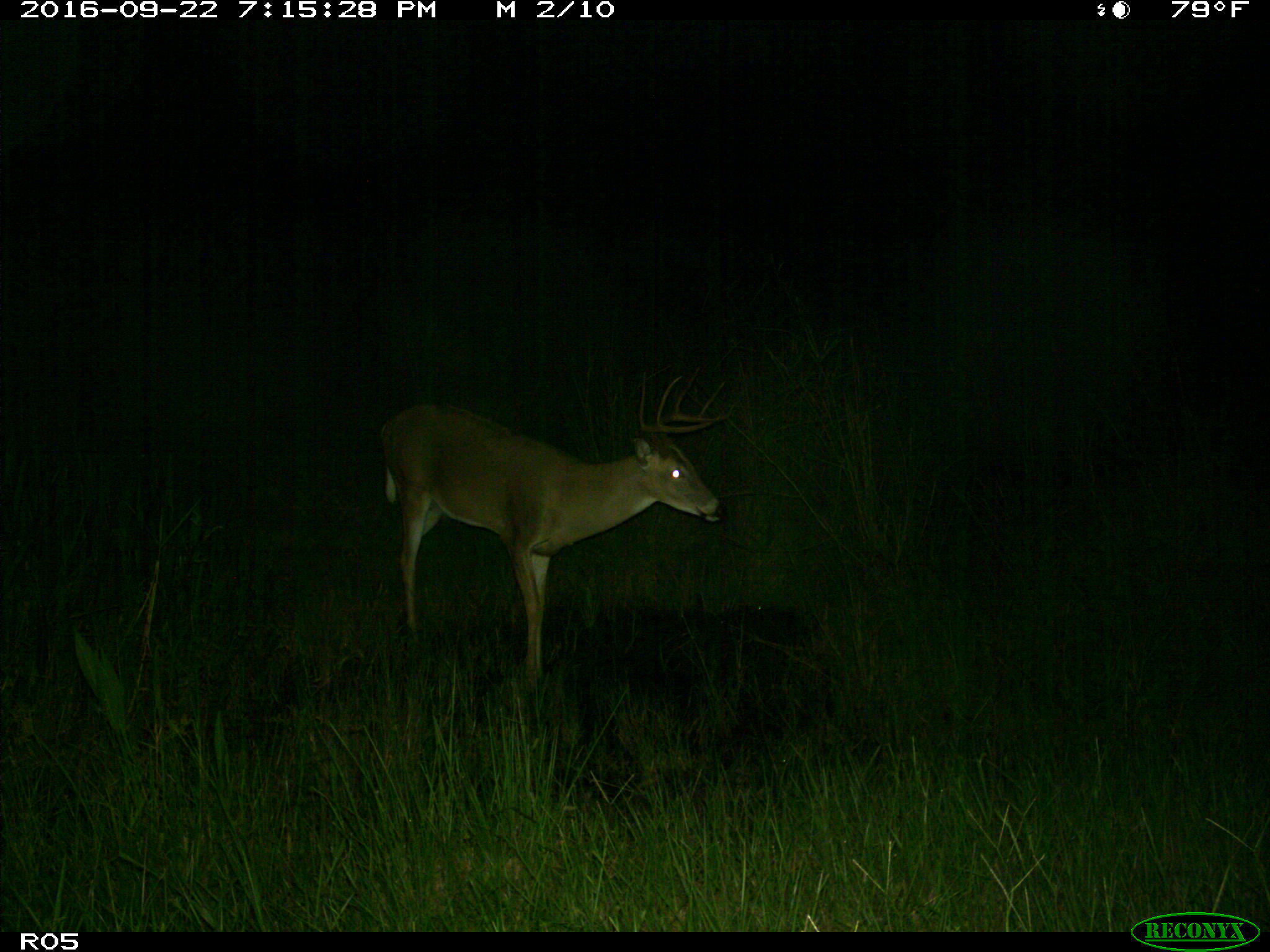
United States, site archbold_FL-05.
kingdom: Animalia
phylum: Chordata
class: Mammalia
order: Artiodactyla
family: Cervidae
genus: Odocoileus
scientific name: Odocoileus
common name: deer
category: unidentified deer